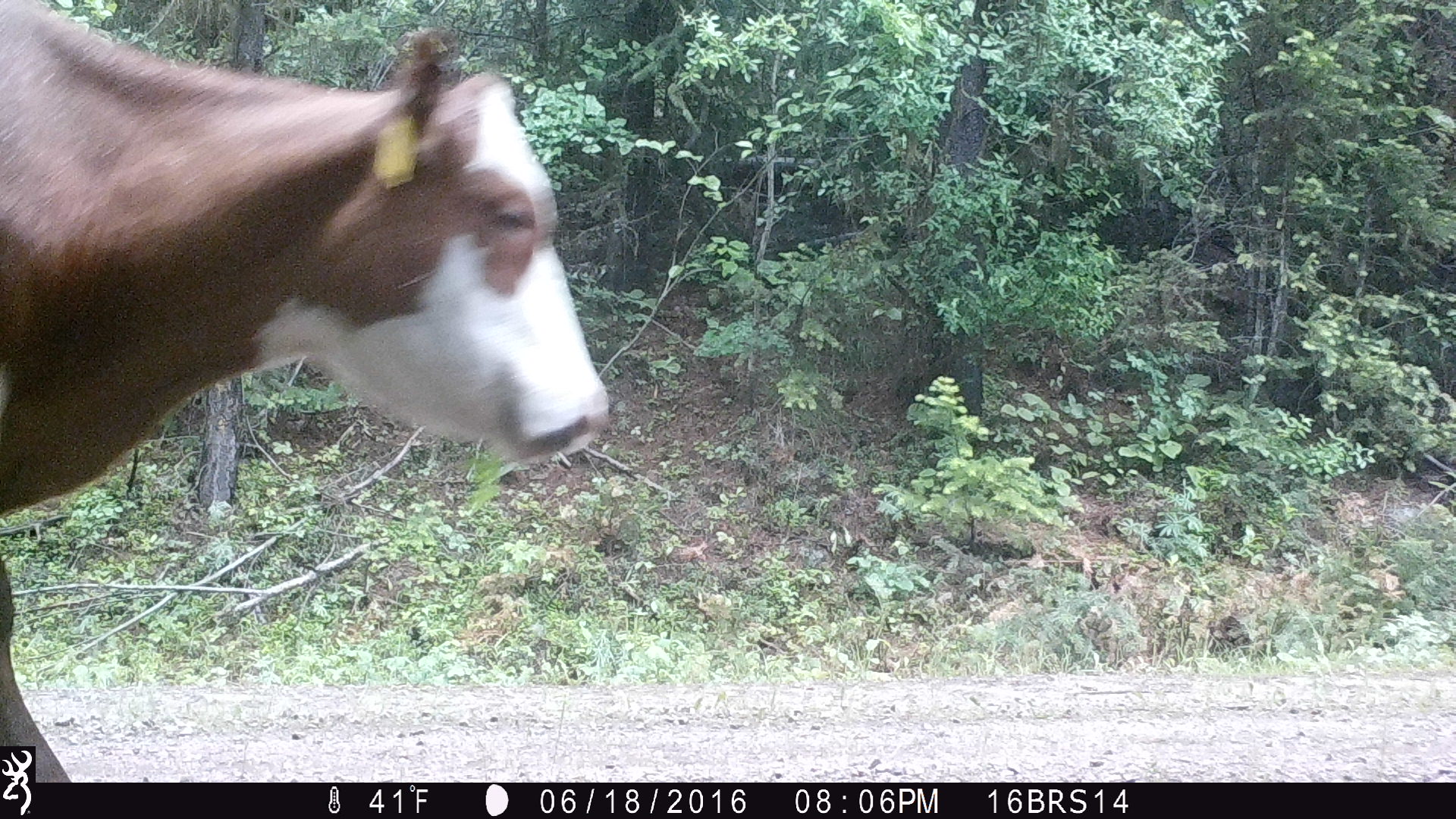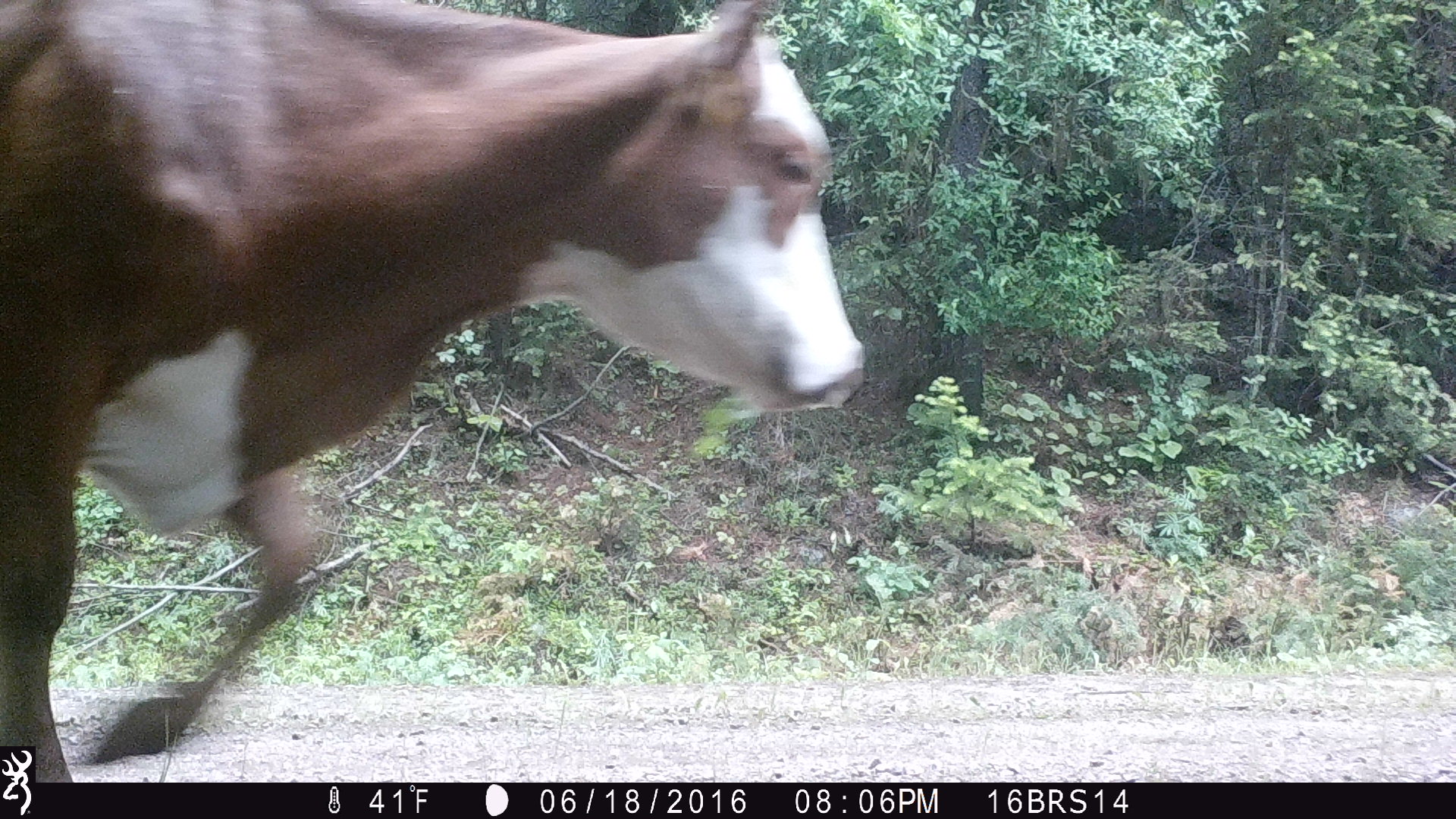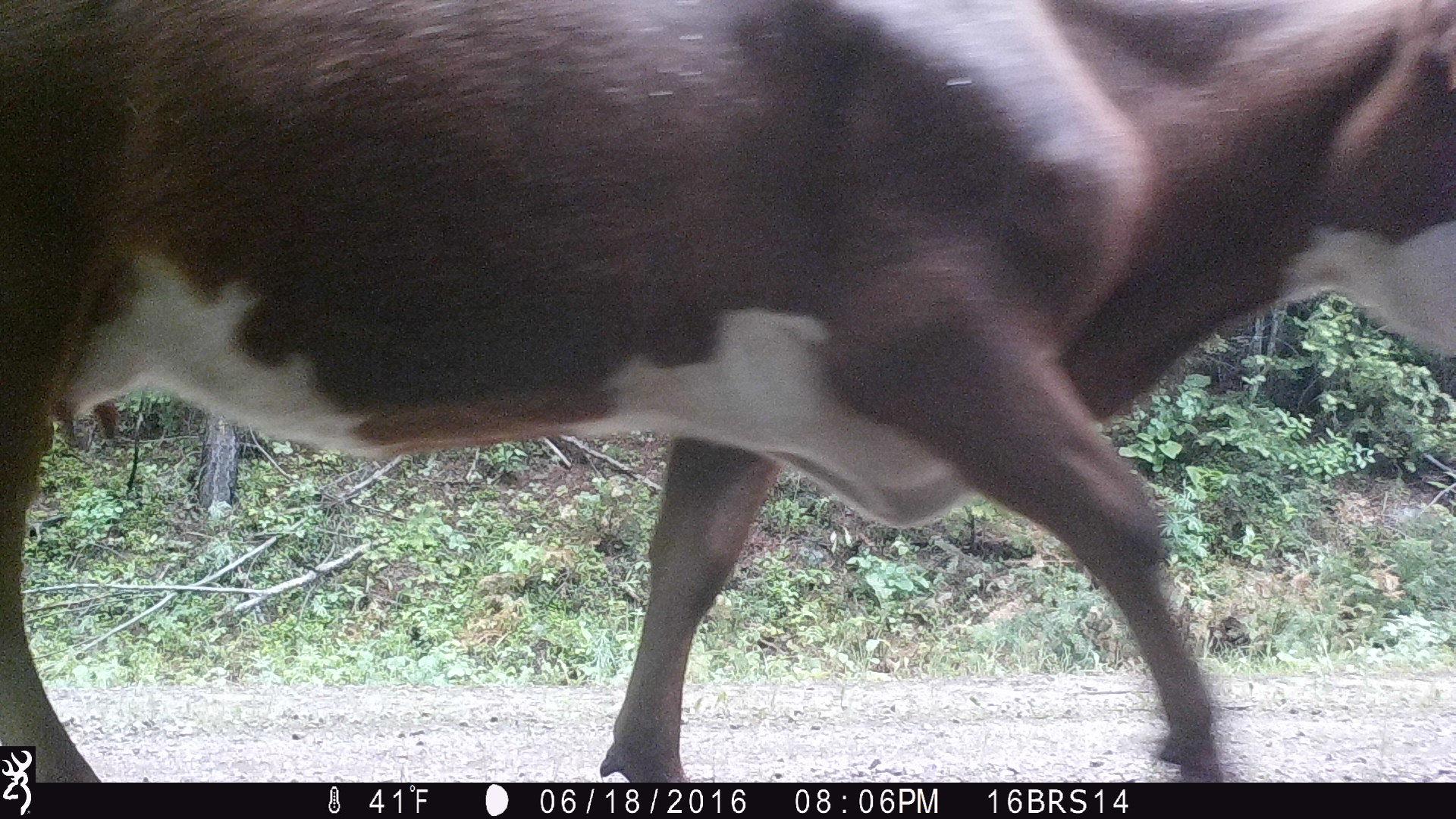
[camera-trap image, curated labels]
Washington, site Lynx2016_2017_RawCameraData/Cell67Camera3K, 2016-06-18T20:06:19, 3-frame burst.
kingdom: Animalia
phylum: Chordata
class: Mammalia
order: Artiodactyla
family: Bovidae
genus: Bos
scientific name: Bos taurus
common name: domestic cattle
Domestic cattle (Bos taurus). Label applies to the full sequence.